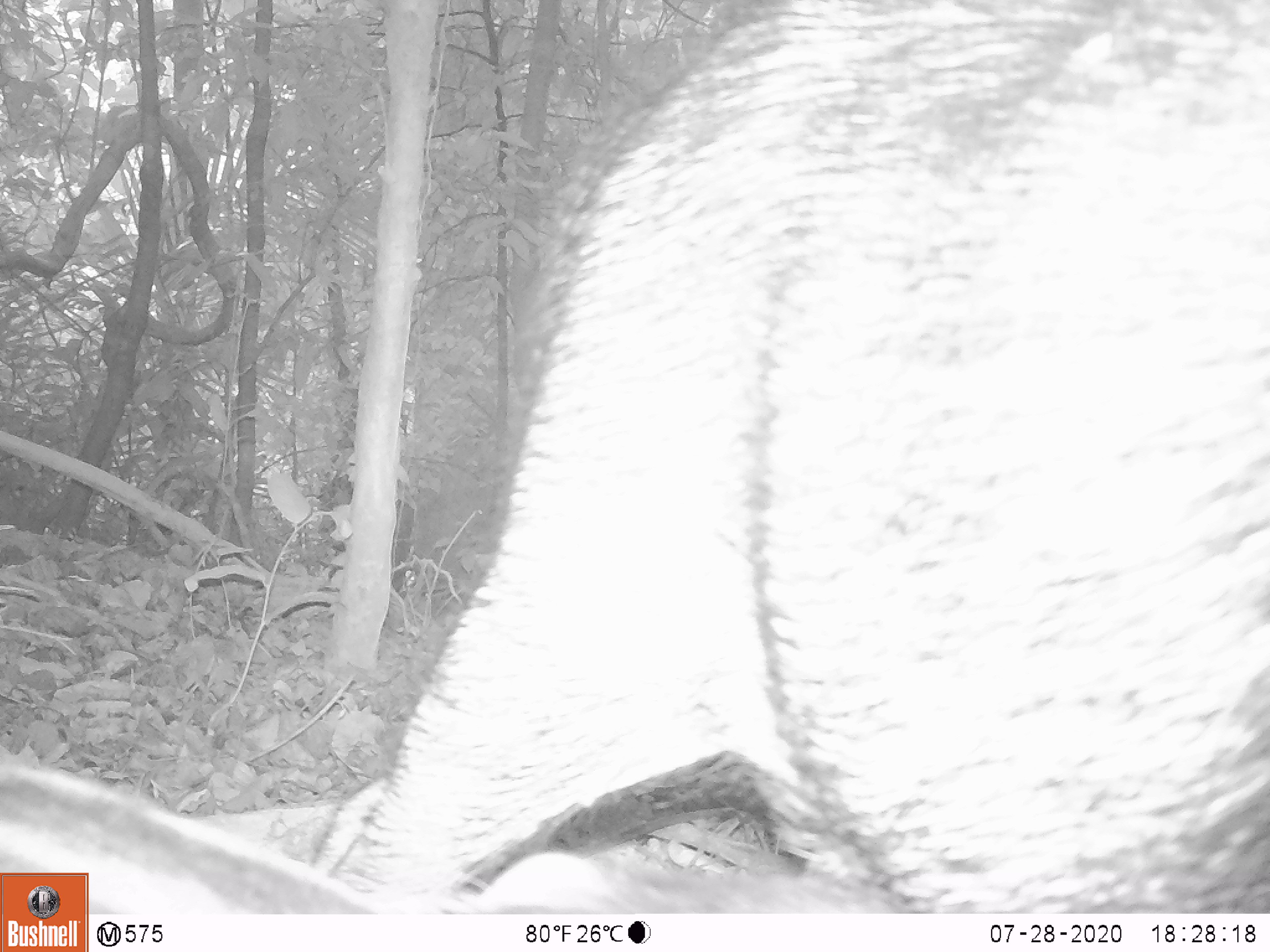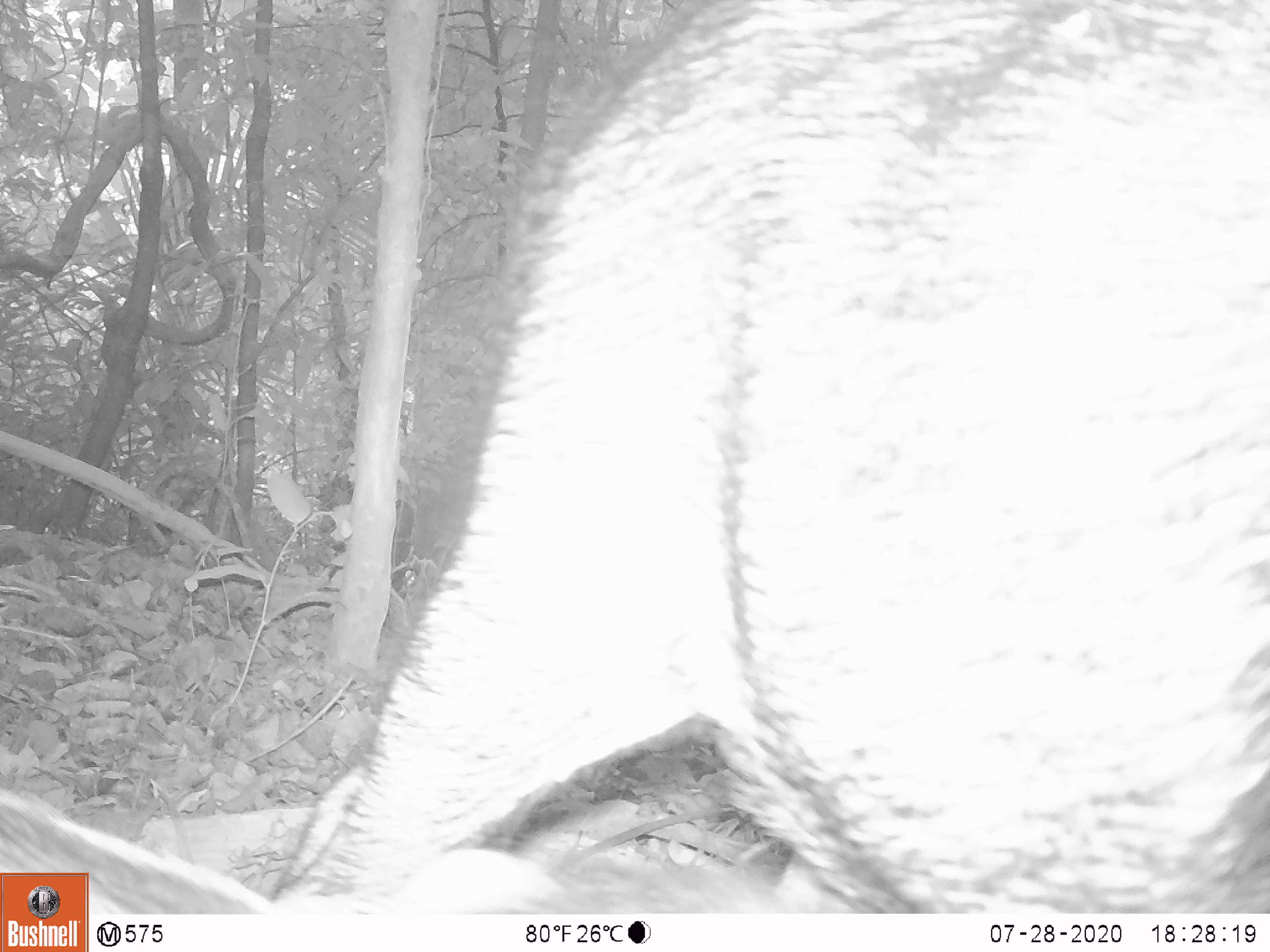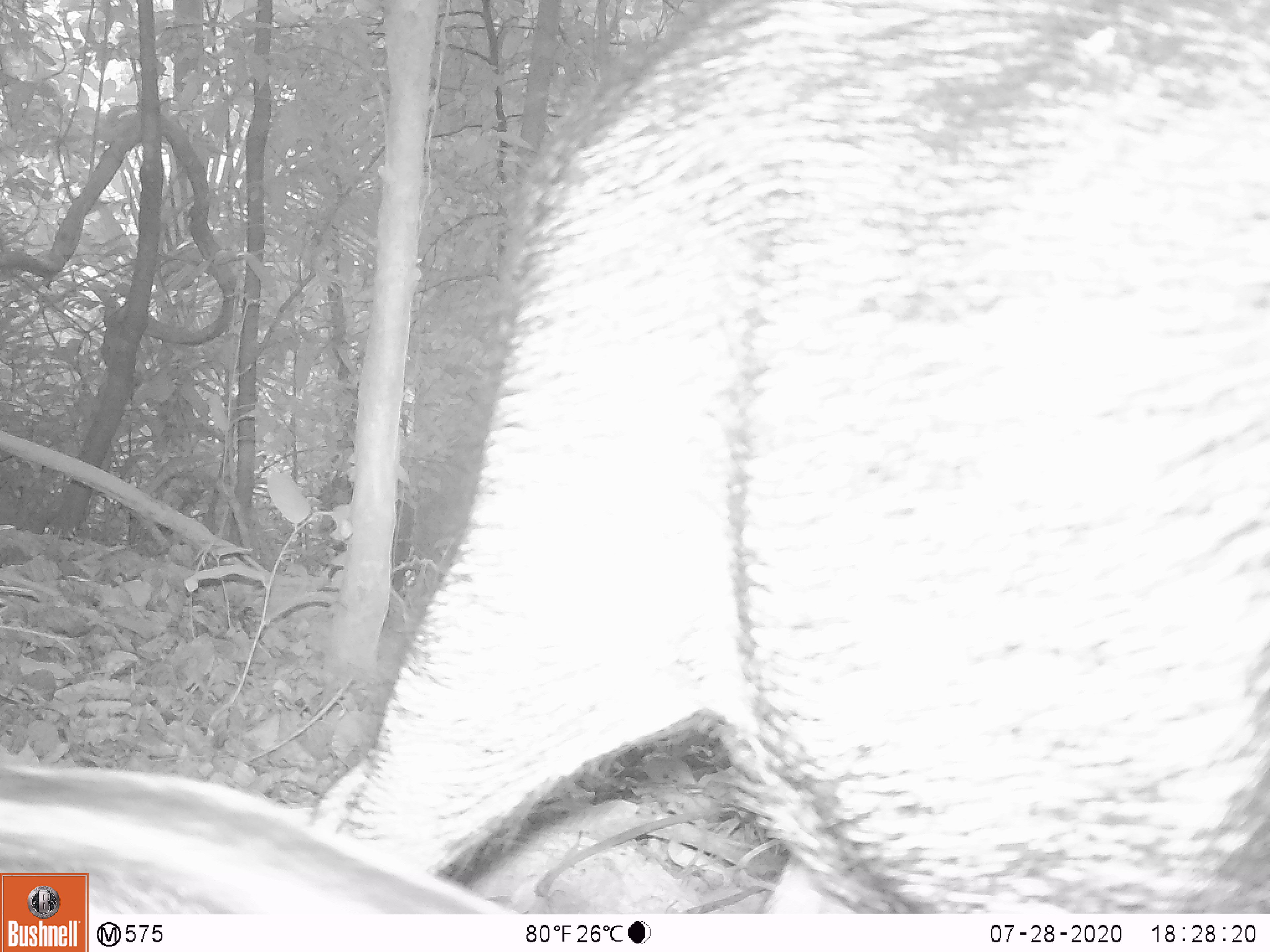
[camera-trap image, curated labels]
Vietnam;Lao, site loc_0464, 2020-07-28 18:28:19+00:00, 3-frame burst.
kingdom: Animalia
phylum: Chordata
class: Mammalia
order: Artiodactyla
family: Suidae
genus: Sus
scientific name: Sus scrofa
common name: eurasian wild pig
Eurasian wild pig (Sus scrofa). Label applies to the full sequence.